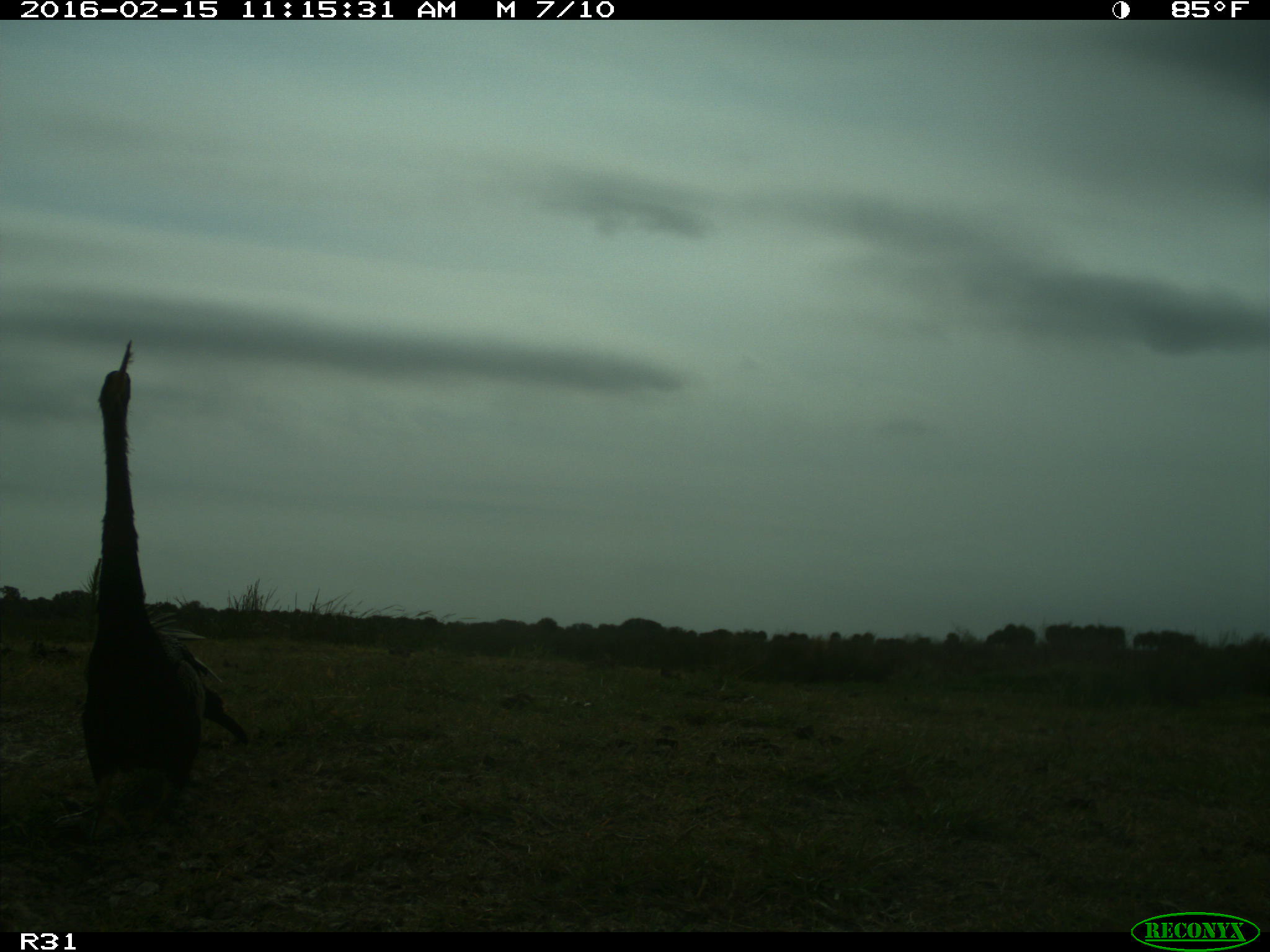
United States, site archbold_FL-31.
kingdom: Animalia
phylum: Chordata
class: Aves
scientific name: Aves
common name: birds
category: unidentified bird